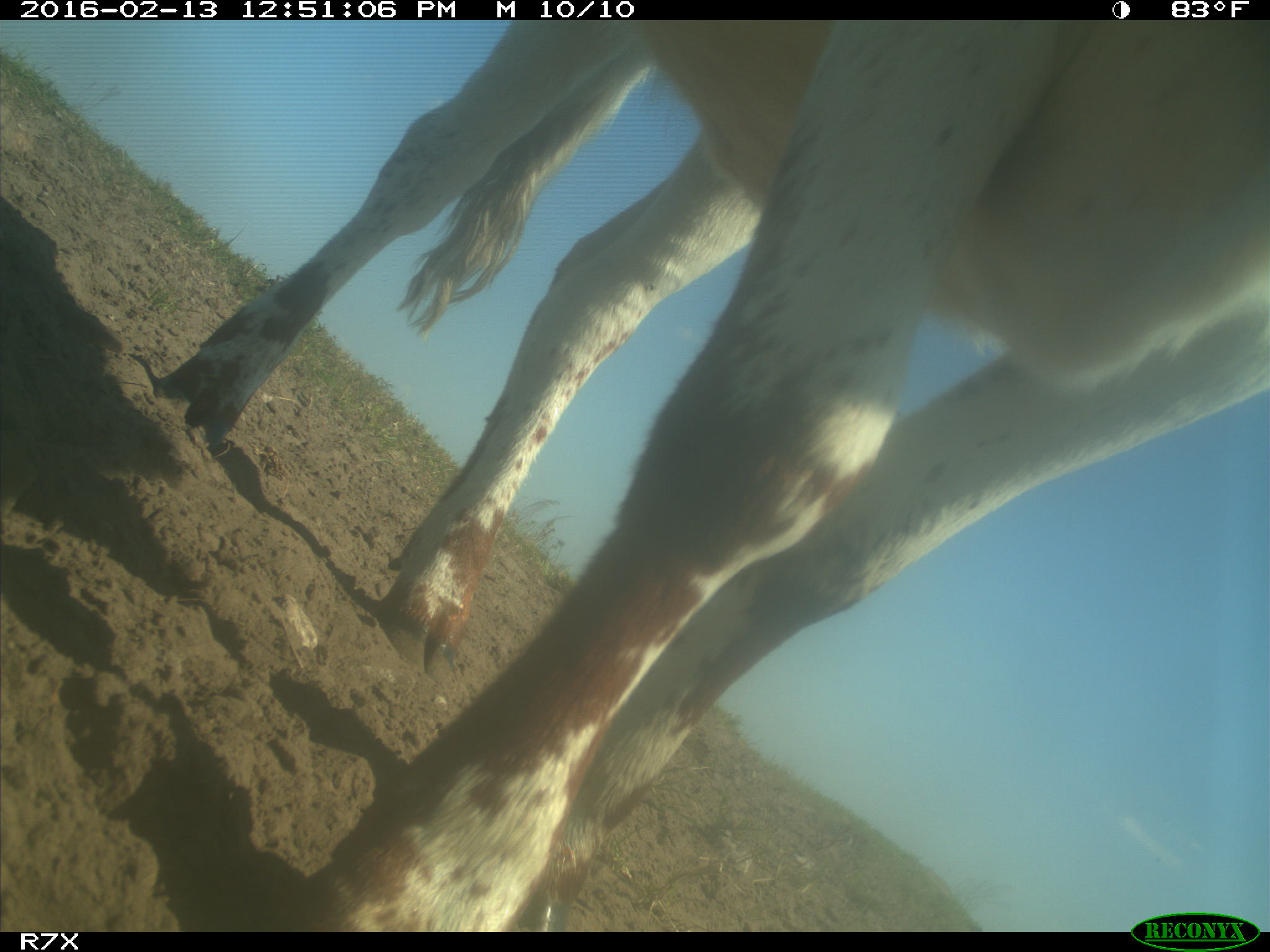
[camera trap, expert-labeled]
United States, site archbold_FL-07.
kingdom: Animalia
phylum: Chordata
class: Mammalia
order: Artiodactyla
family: Bovidae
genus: Bos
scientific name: Bos taurus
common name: domestic cow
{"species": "Bos taurus (domestic cow)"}